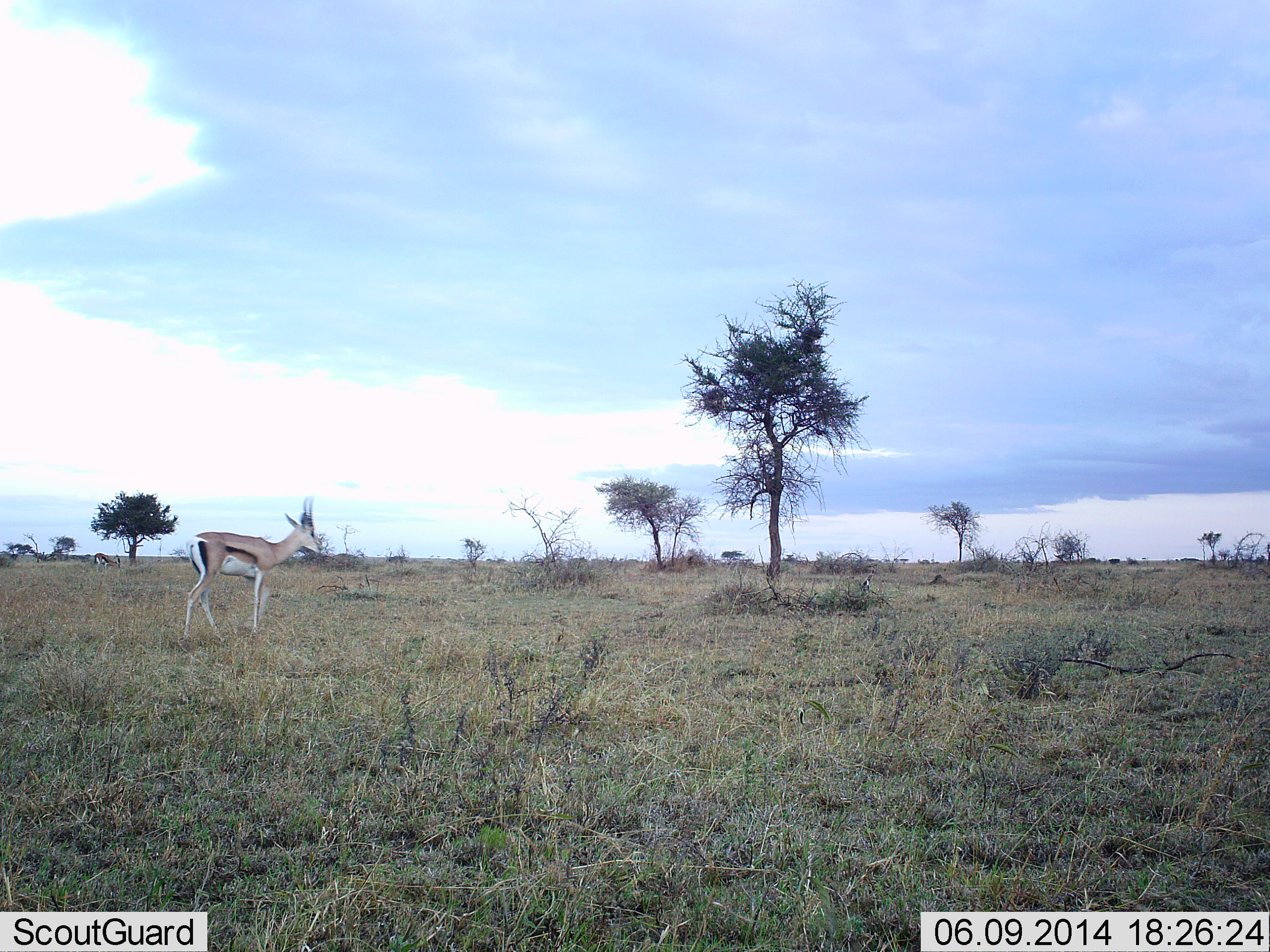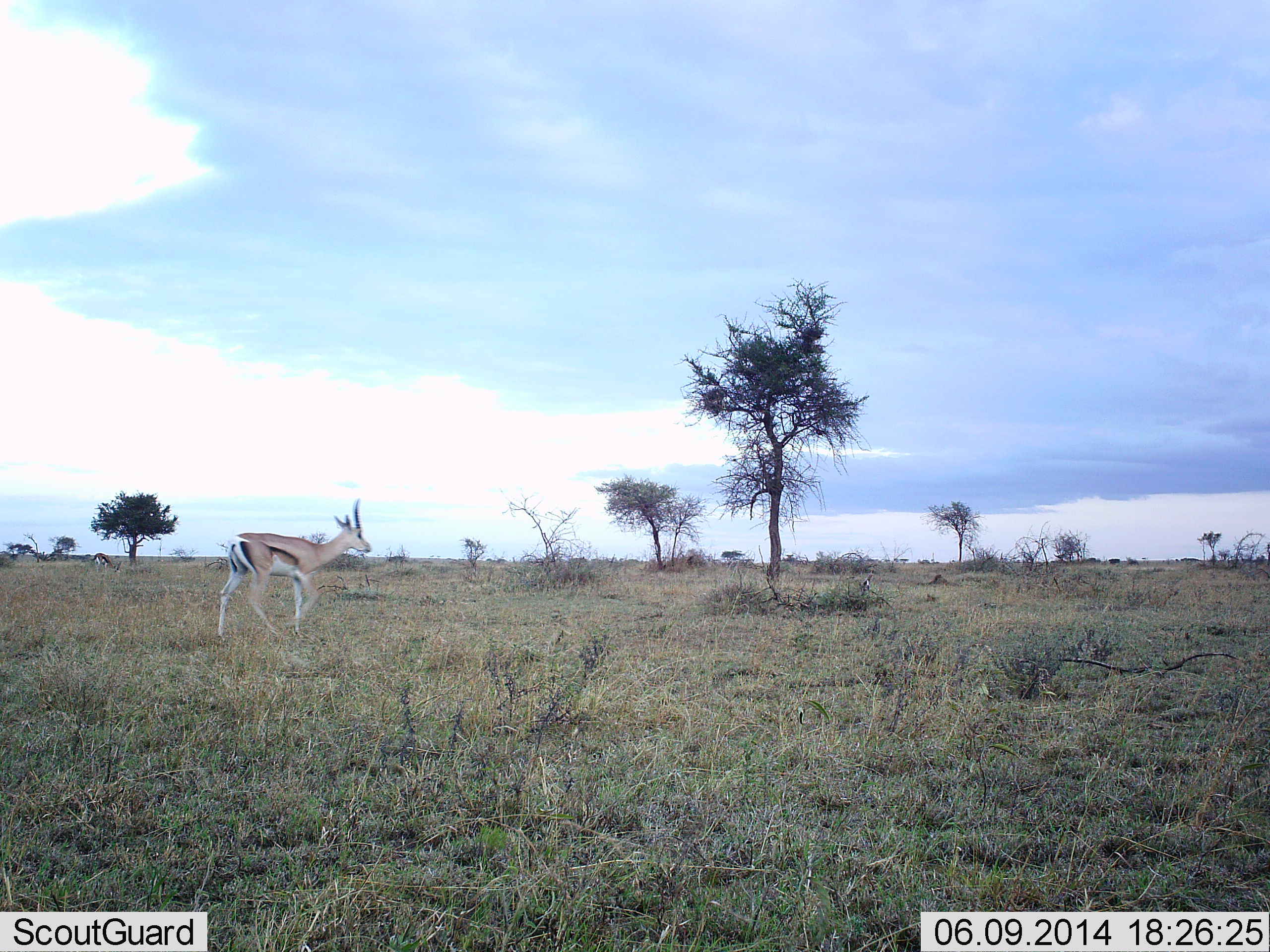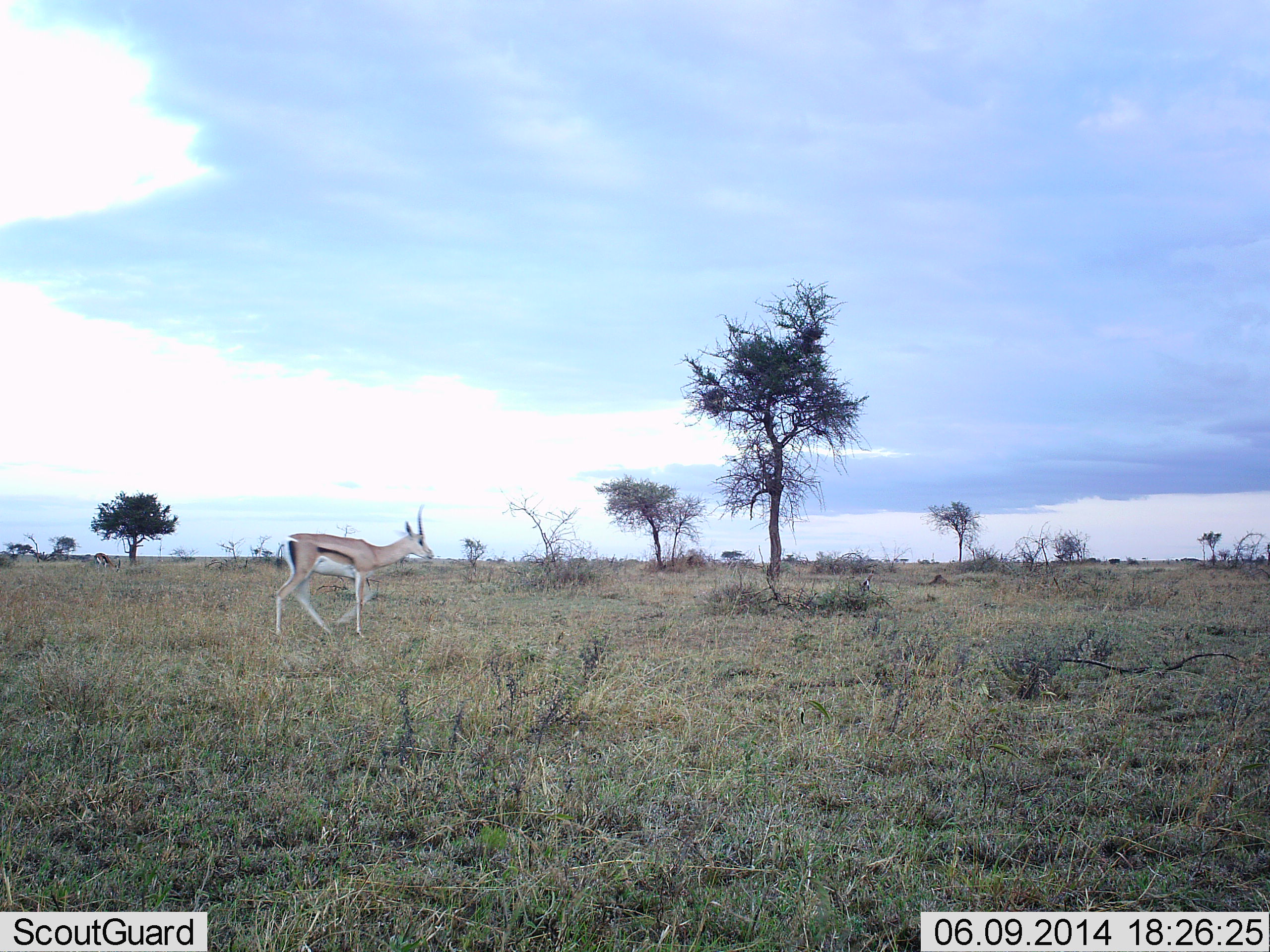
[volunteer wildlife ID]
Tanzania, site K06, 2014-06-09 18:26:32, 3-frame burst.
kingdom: Animalia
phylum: Chordata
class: Mammalia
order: Artiodactyla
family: Bovidae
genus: Eudorcas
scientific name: Eudorcas thomsonii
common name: thomson's gazelle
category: gazellethomsons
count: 1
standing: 10%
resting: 0%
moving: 100%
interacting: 0%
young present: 0%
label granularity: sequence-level